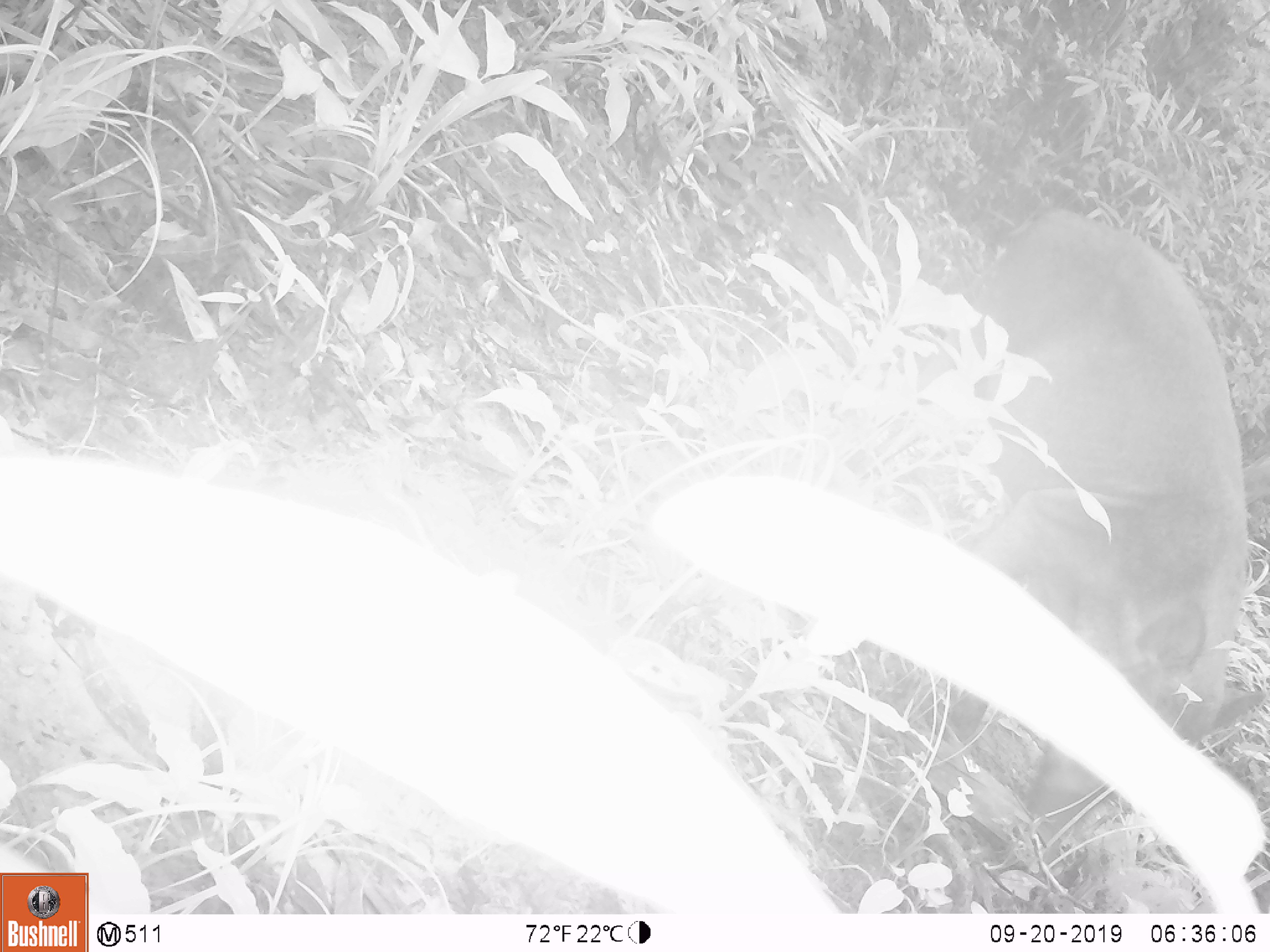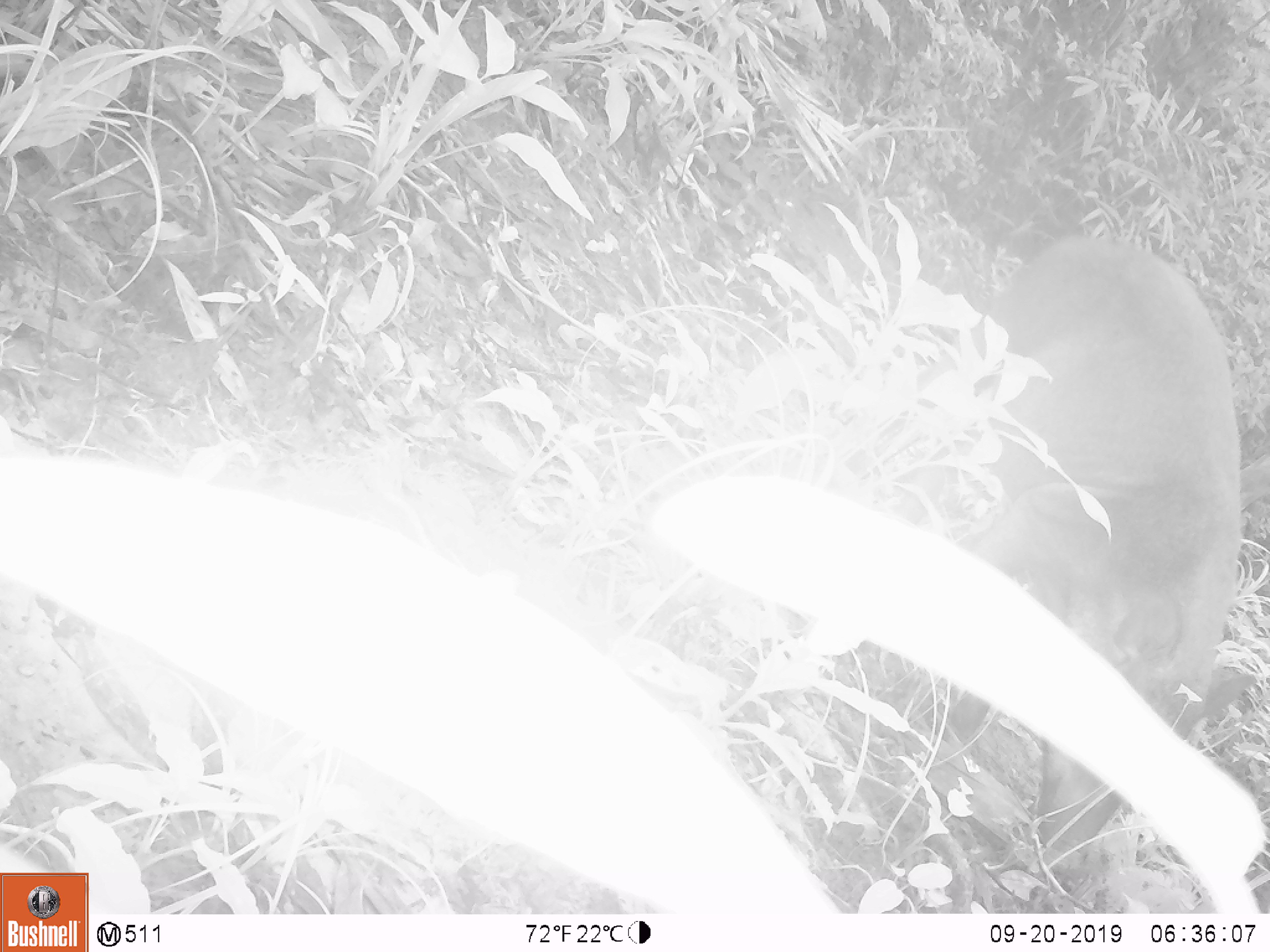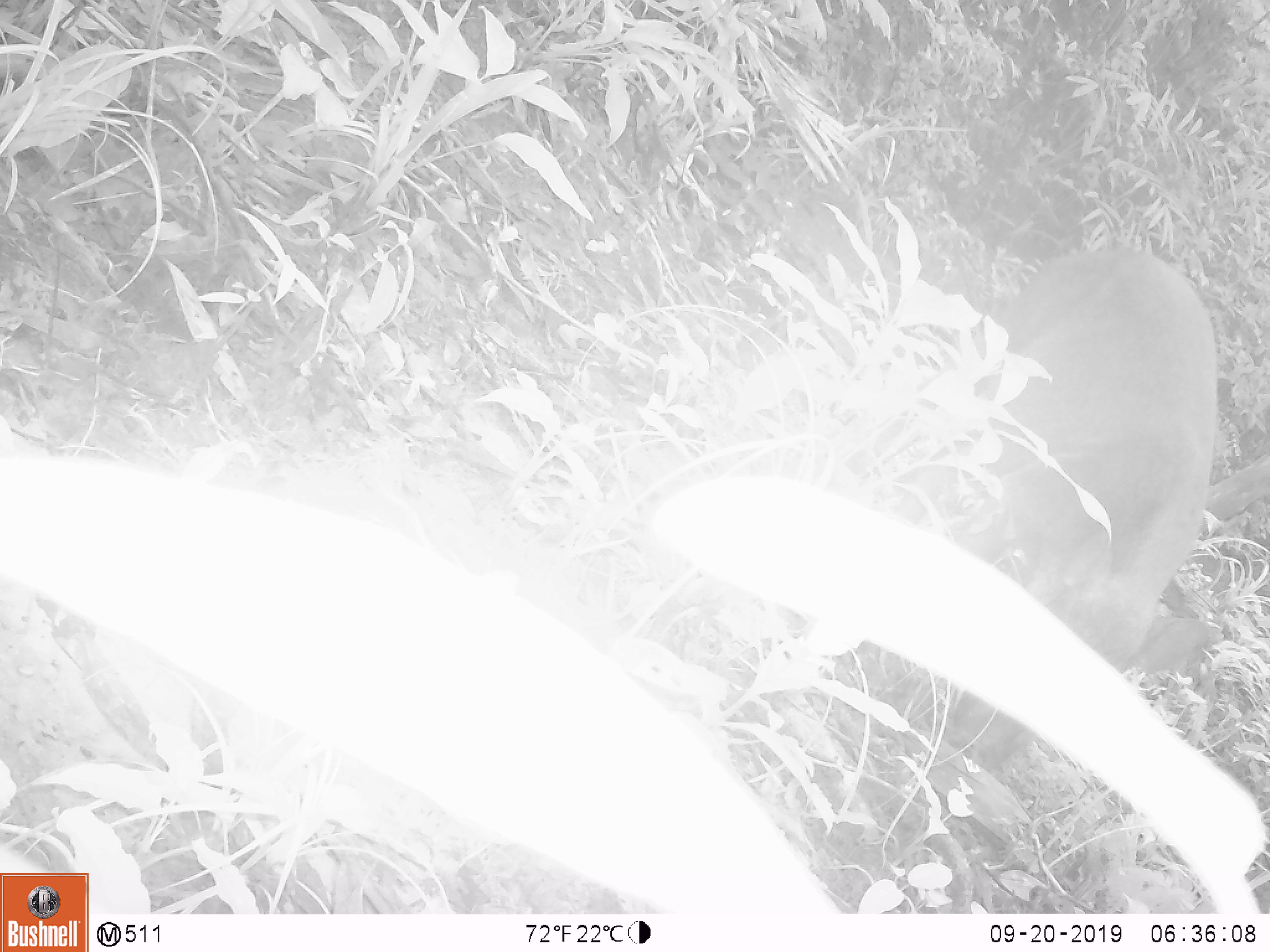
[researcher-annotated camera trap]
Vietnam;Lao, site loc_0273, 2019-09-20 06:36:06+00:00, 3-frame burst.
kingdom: Animalia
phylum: Chordata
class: Mammalia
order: Artiodactyla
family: Suidae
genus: Sus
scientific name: Sus scrofa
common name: eurasian wild pig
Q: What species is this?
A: Eurasian wild pig (Sus scrofa).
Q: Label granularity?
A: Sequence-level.